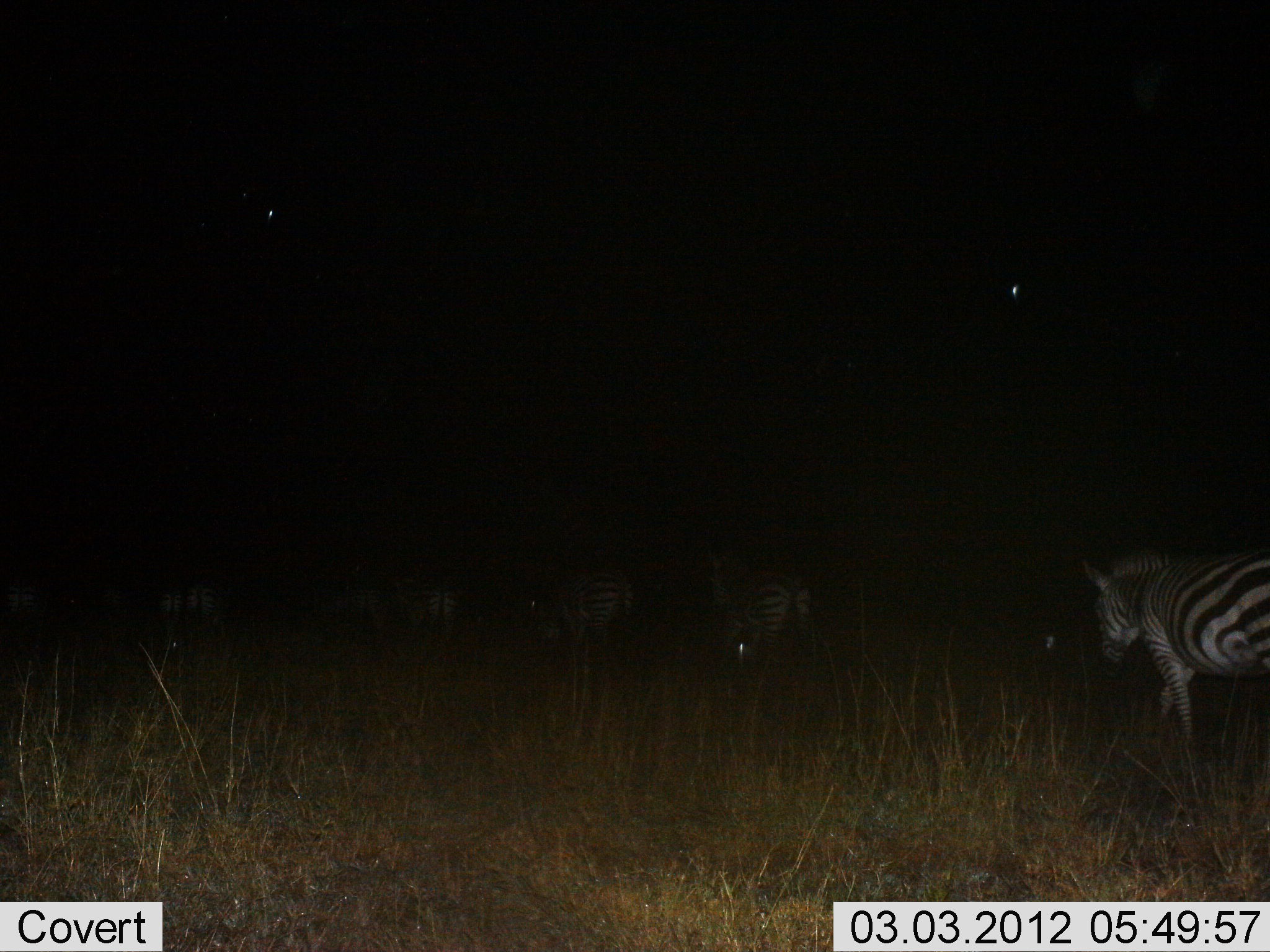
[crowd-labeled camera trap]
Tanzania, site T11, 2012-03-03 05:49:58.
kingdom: Animalia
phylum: Chordata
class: Mammalia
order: Perissodactyla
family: Equidae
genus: Equus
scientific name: Equus quagga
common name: plains zebra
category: zebra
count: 5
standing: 19%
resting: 4%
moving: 89%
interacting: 0%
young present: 0%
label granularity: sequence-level